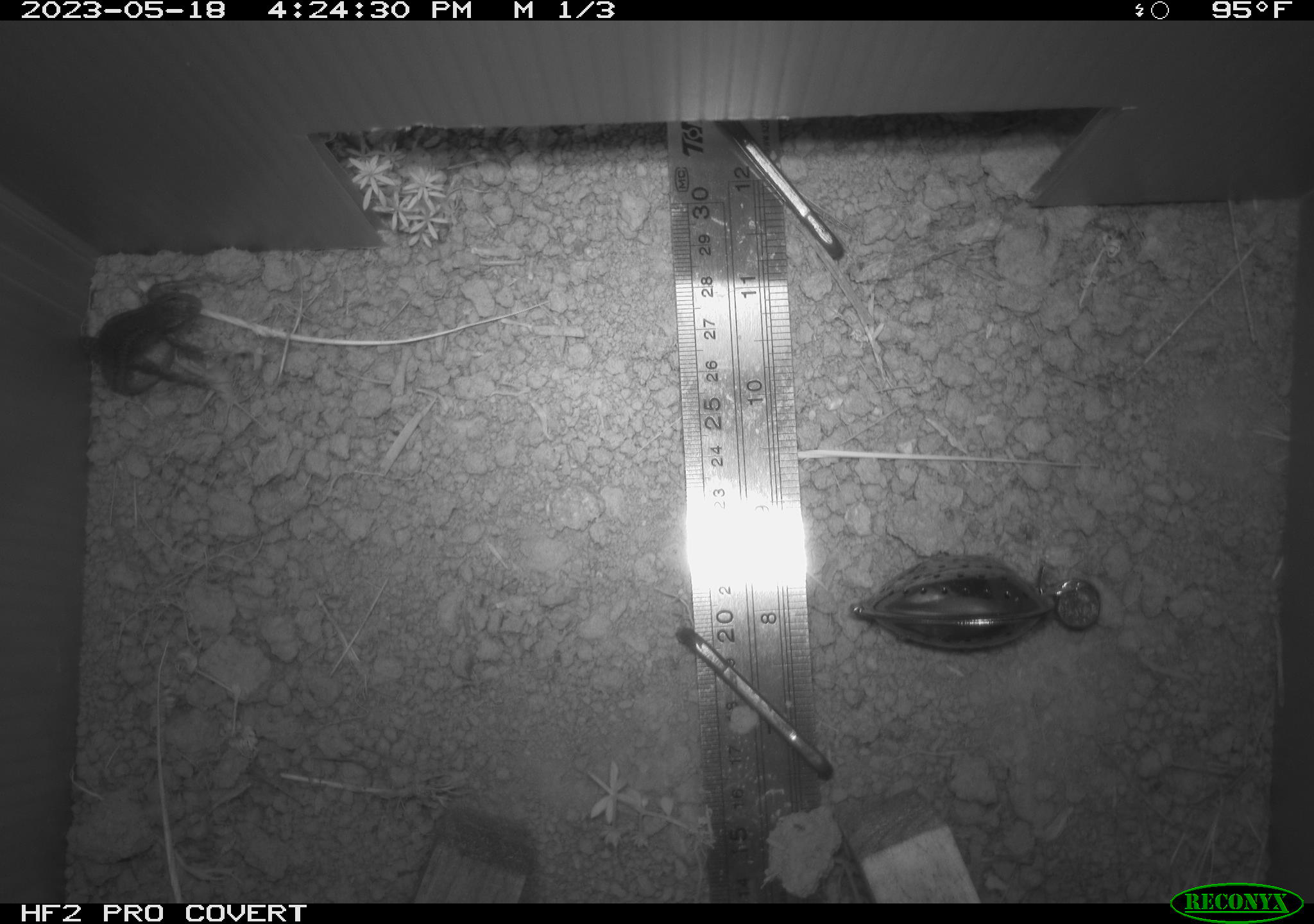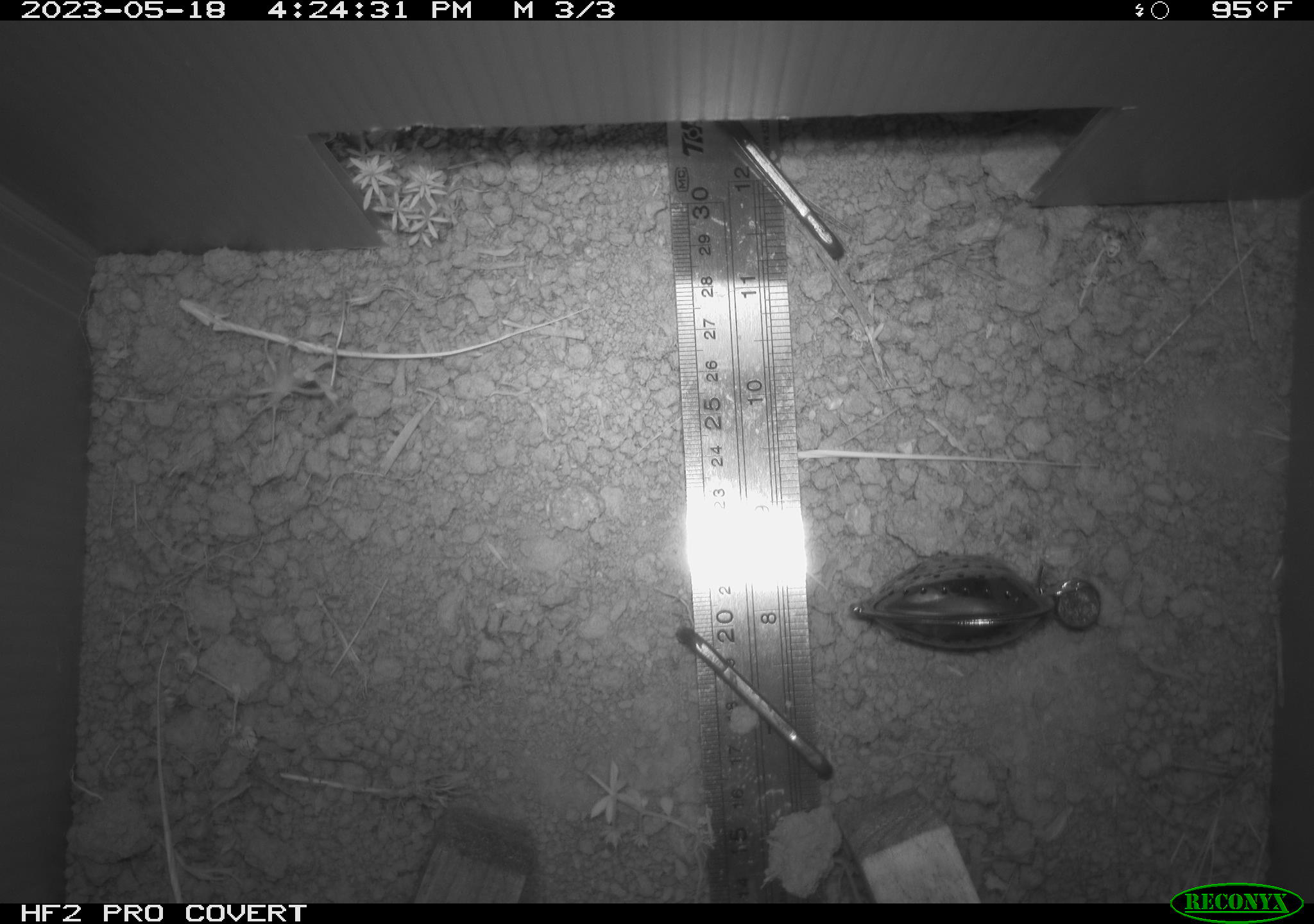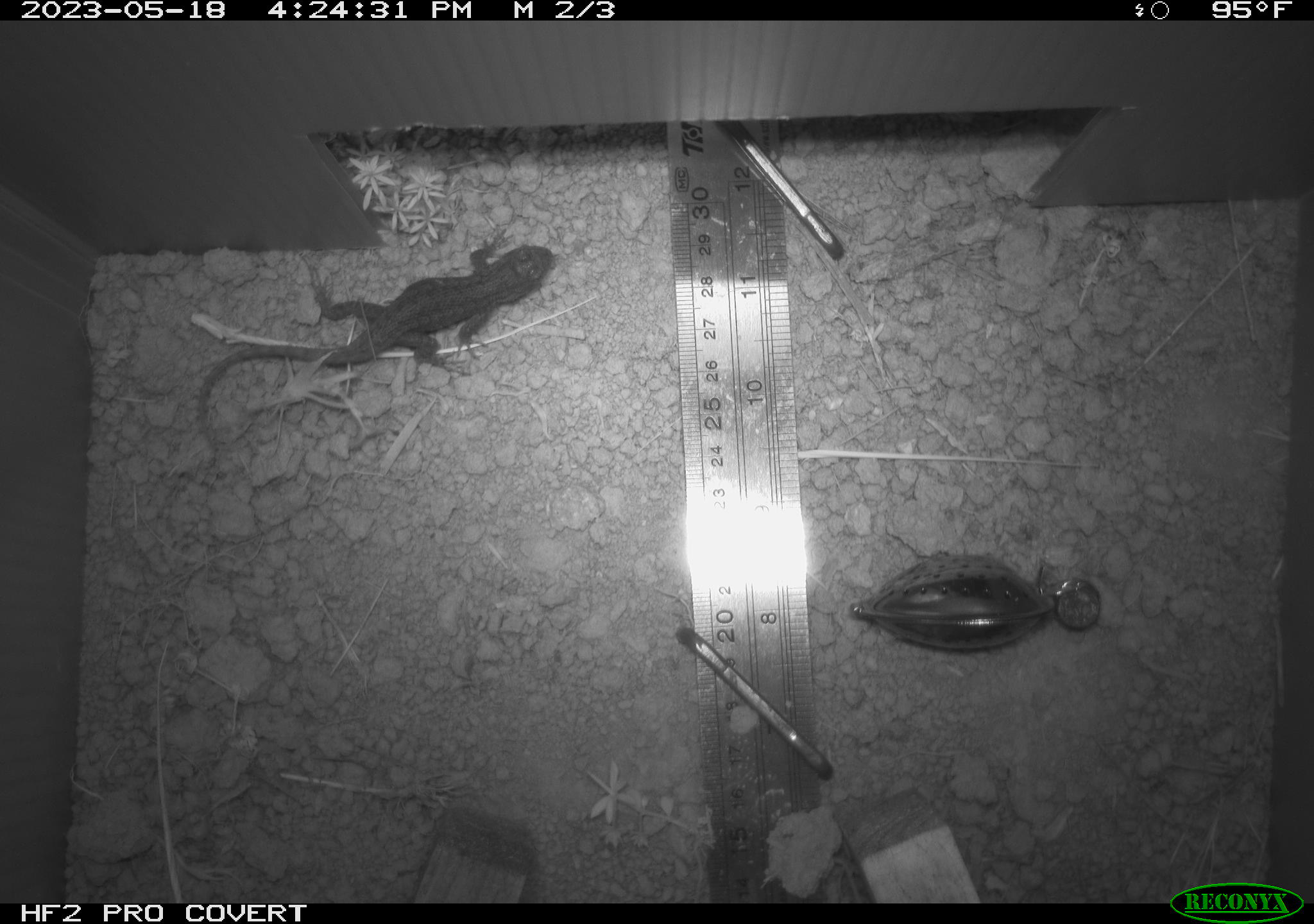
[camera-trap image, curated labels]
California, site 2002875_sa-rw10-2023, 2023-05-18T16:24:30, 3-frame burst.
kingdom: Animalia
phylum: Chordata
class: Reptilia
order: Squamata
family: Phrynosomatidae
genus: Sceloporus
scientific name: Sceloporus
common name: spiny lizards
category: sceloporus species